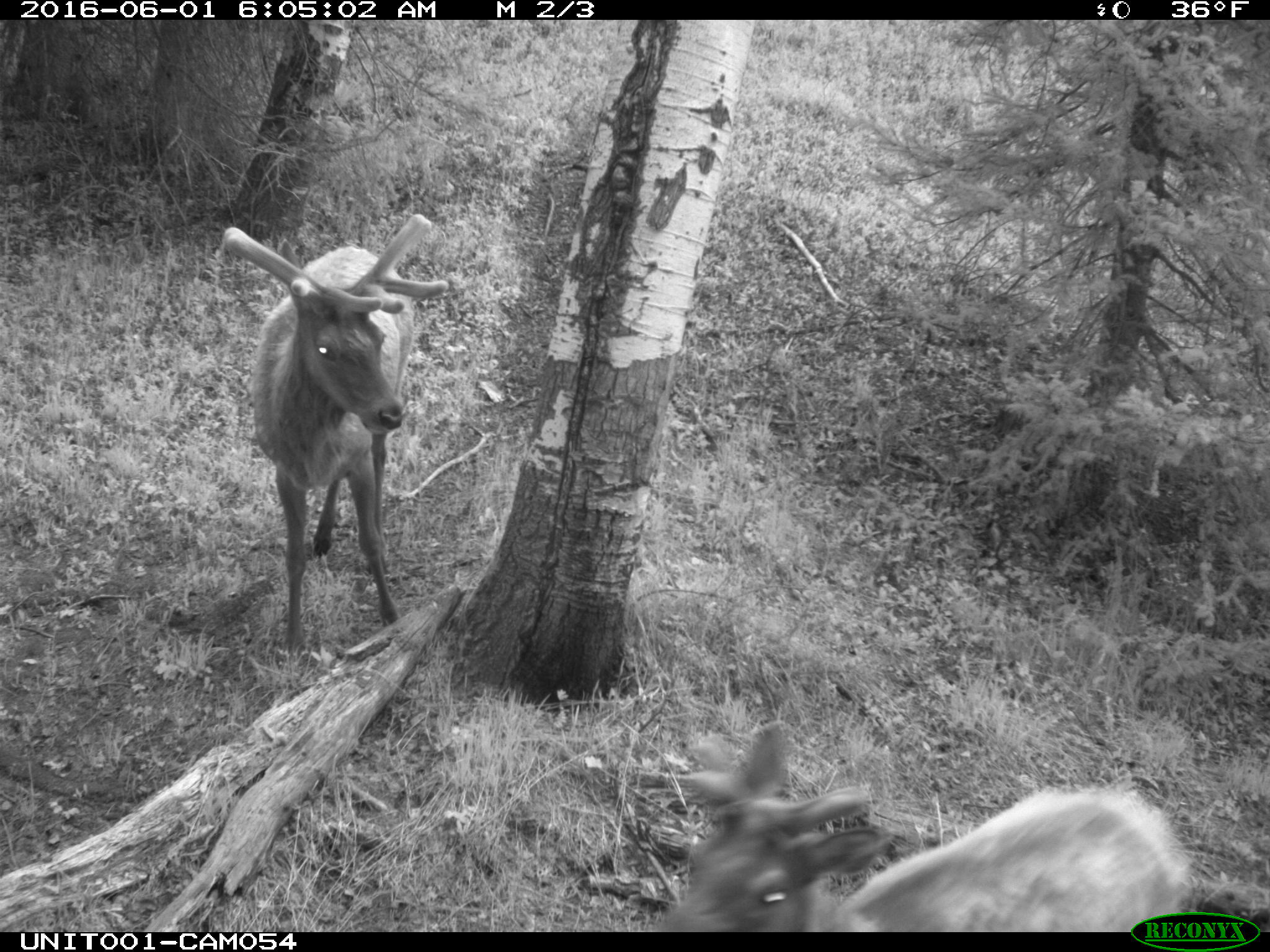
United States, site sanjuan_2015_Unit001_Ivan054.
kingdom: Animalia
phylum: Chordata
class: Mammalia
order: Artiodactyla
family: Cervidae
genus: Cervus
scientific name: Cervus elaphus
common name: red deer